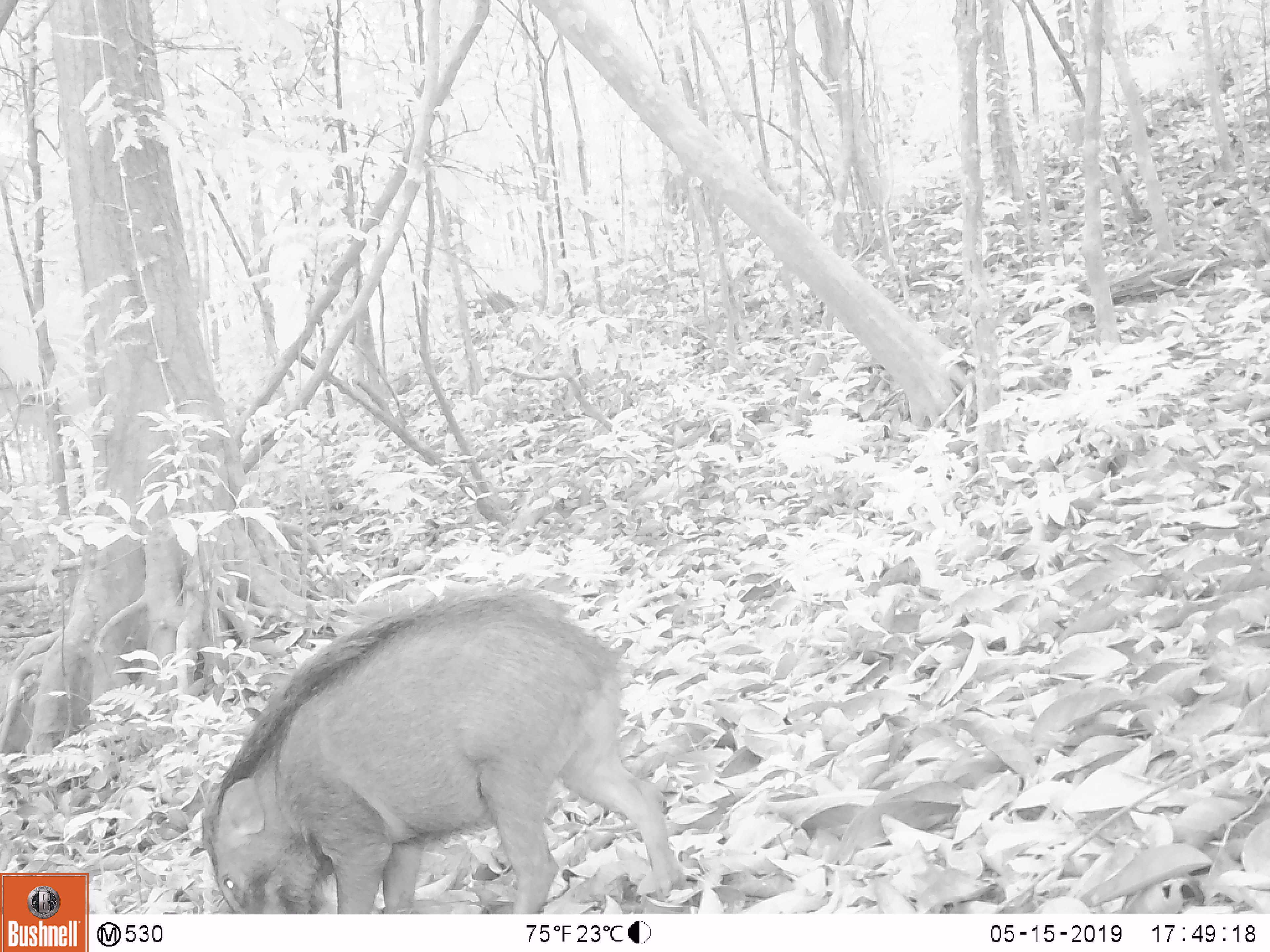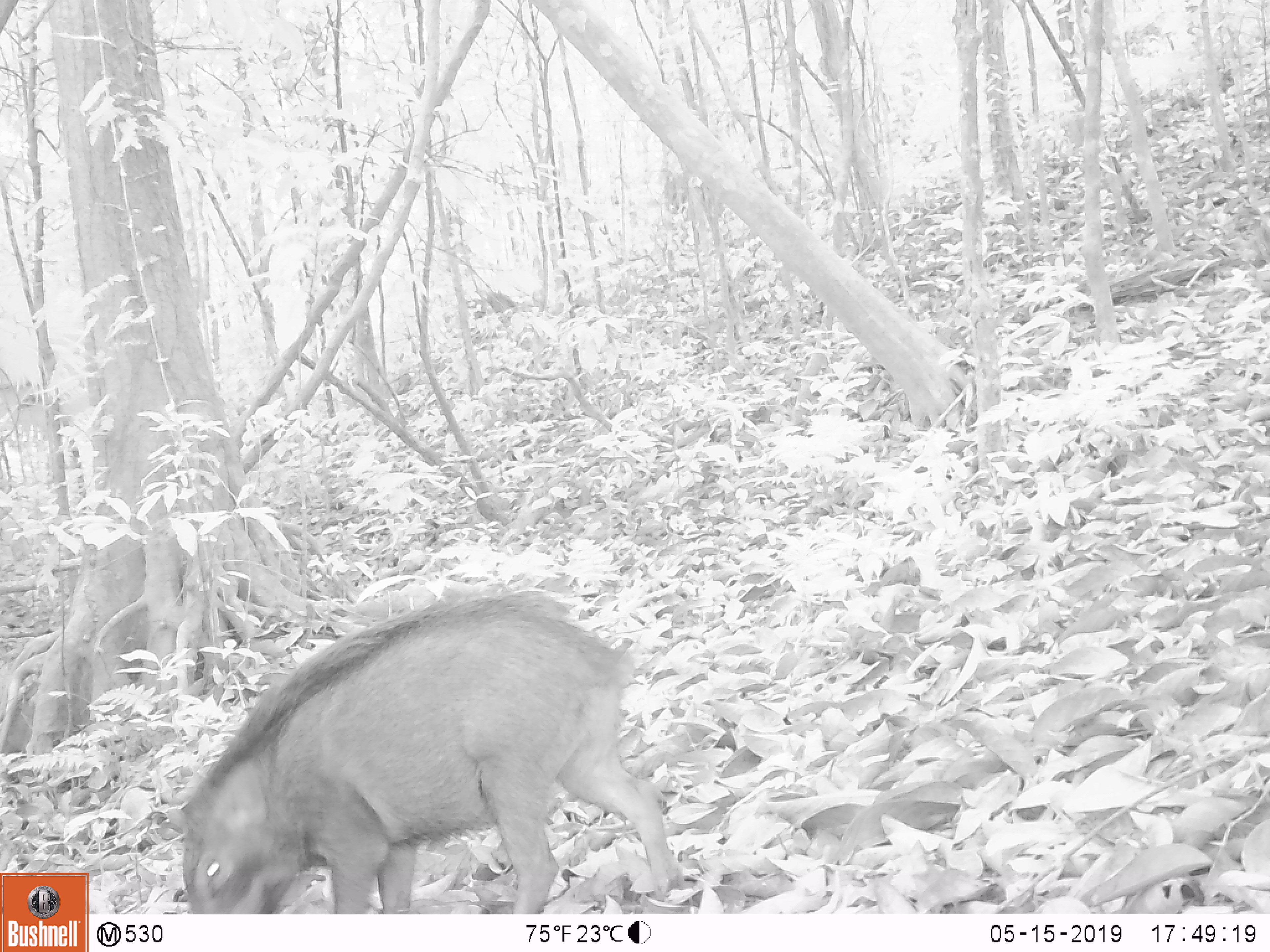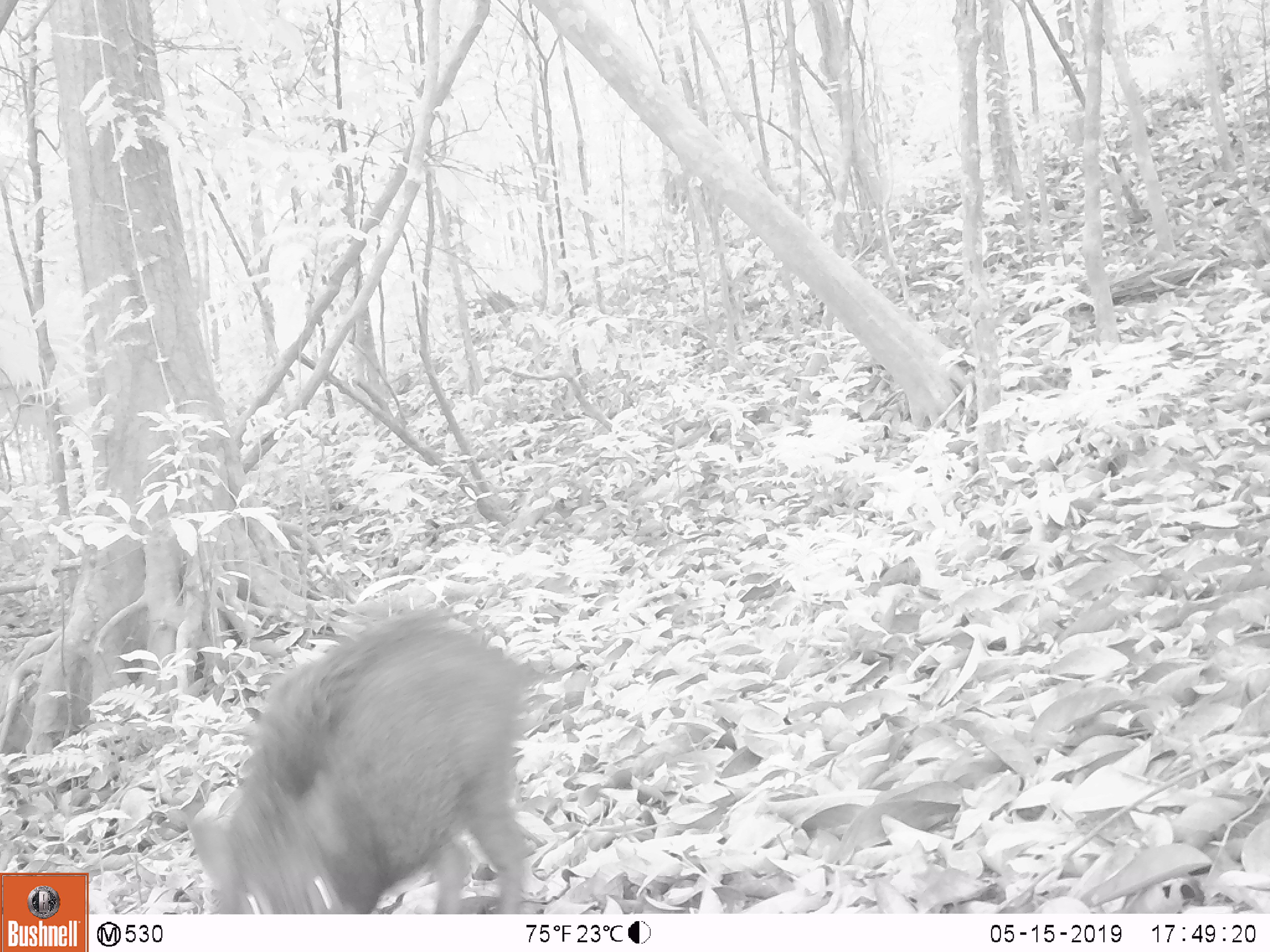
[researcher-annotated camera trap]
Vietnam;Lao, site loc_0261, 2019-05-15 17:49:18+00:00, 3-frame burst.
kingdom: Animalia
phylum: Chordata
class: Mammalia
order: Artiodactyla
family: Suidae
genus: Sus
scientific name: Sus scrofa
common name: eurasian wild pig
Eurasian wild pig (Sus scrofa). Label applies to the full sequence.